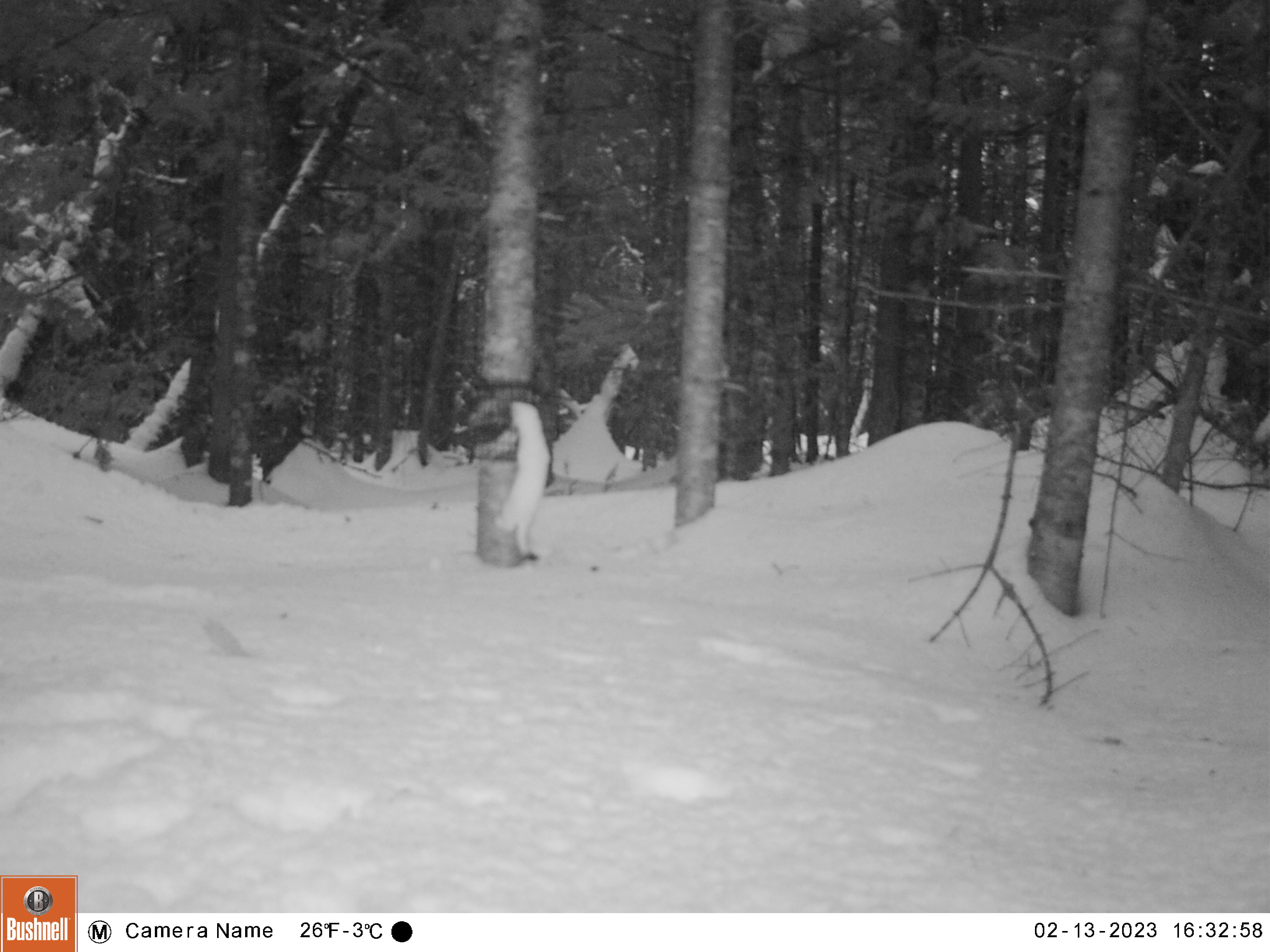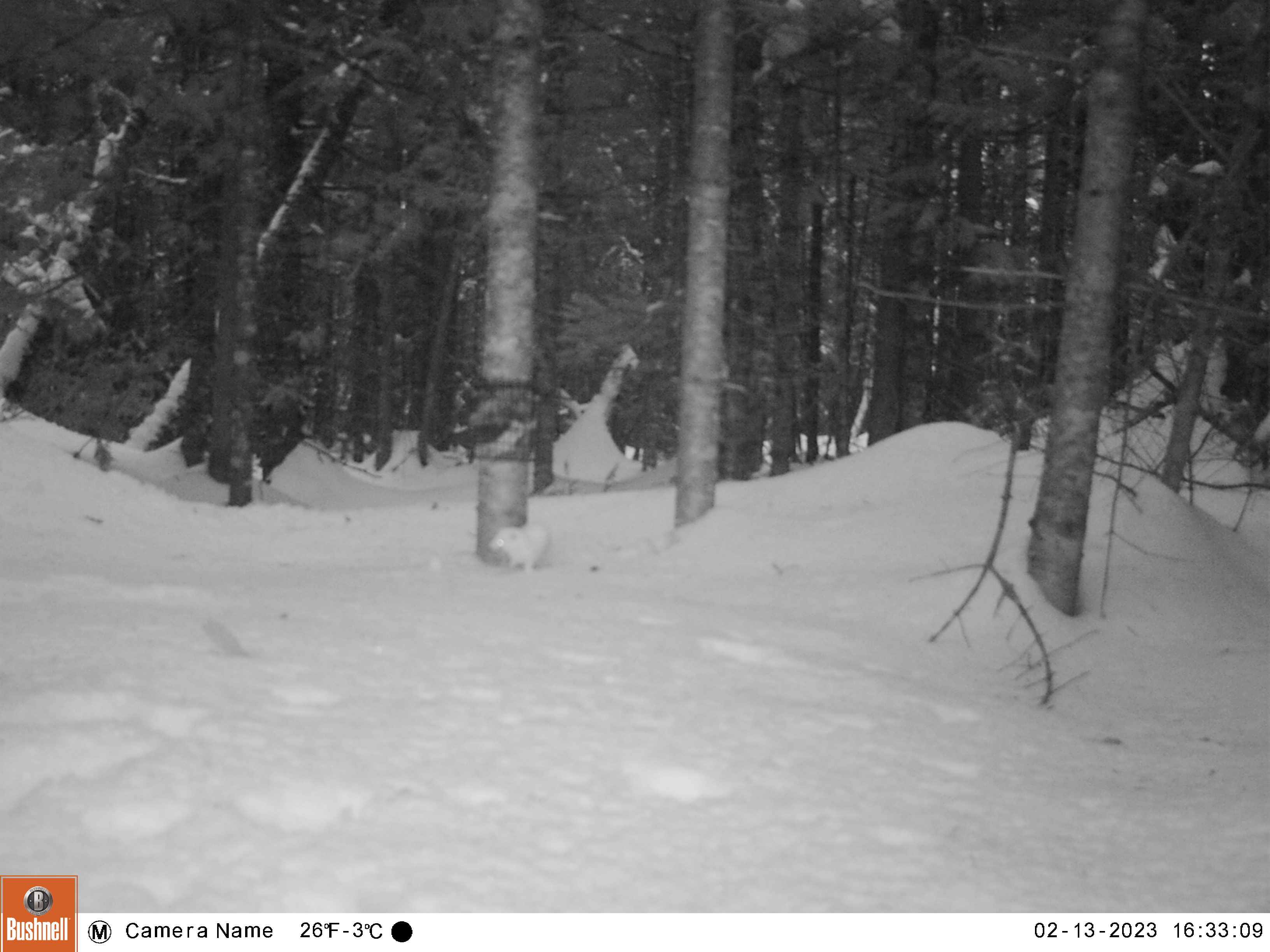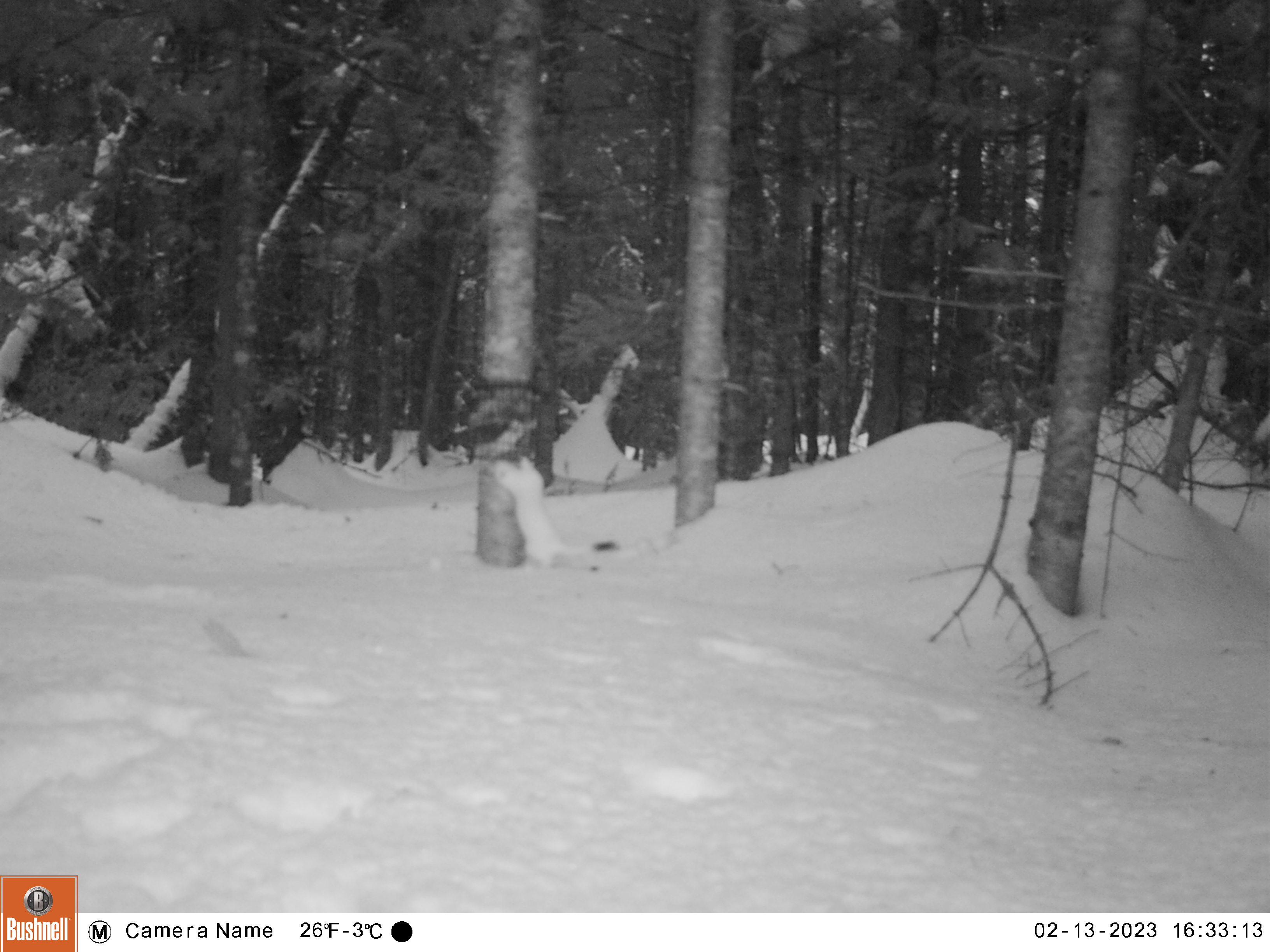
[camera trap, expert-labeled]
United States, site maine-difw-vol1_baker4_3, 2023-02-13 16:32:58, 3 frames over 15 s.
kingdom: Animalia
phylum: Chordata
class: Mammalia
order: Carnivora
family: Mustelidae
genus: Mustela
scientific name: Mustela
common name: weasel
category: weasel sp.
Weasel sp. (weasel) (Mustela).